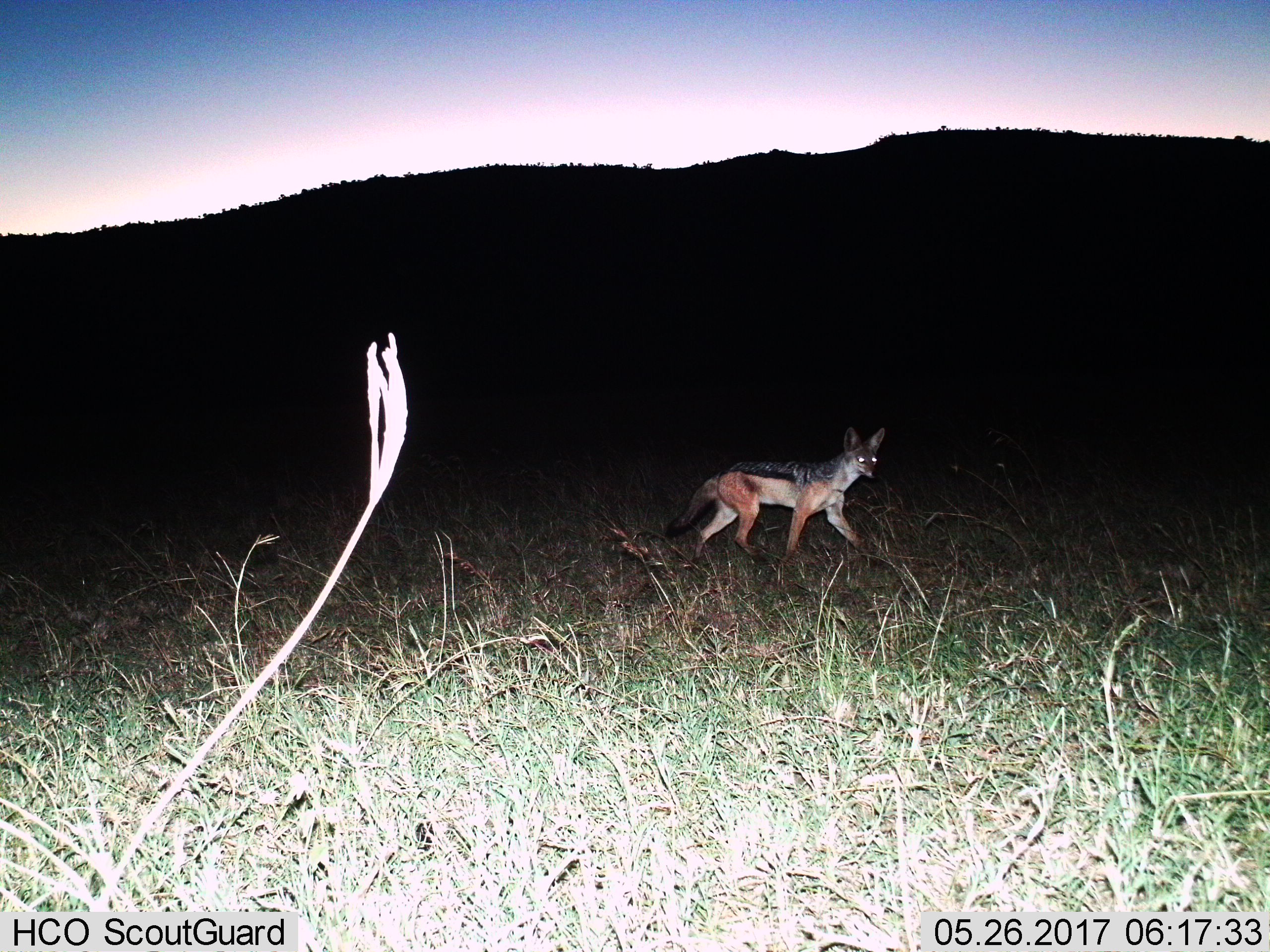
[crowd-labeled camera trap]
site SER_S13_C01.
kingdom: Animalia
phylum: Chordata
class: Mammalia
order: Carnivora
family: Canidae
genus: Lupulella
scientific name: Lupulella mesomelas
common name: black-backed jackal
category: jackalblackbacked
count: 1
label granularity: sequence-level